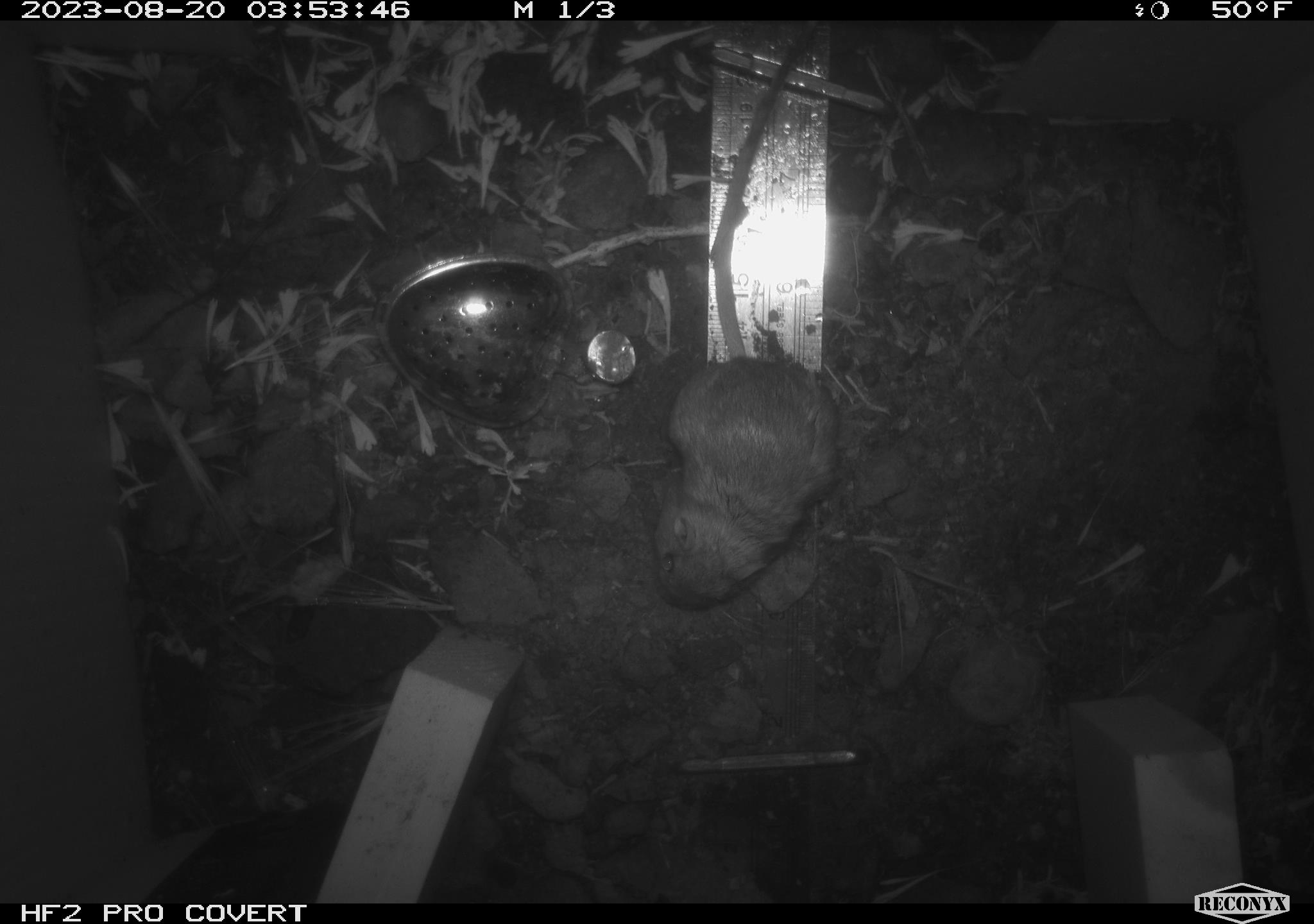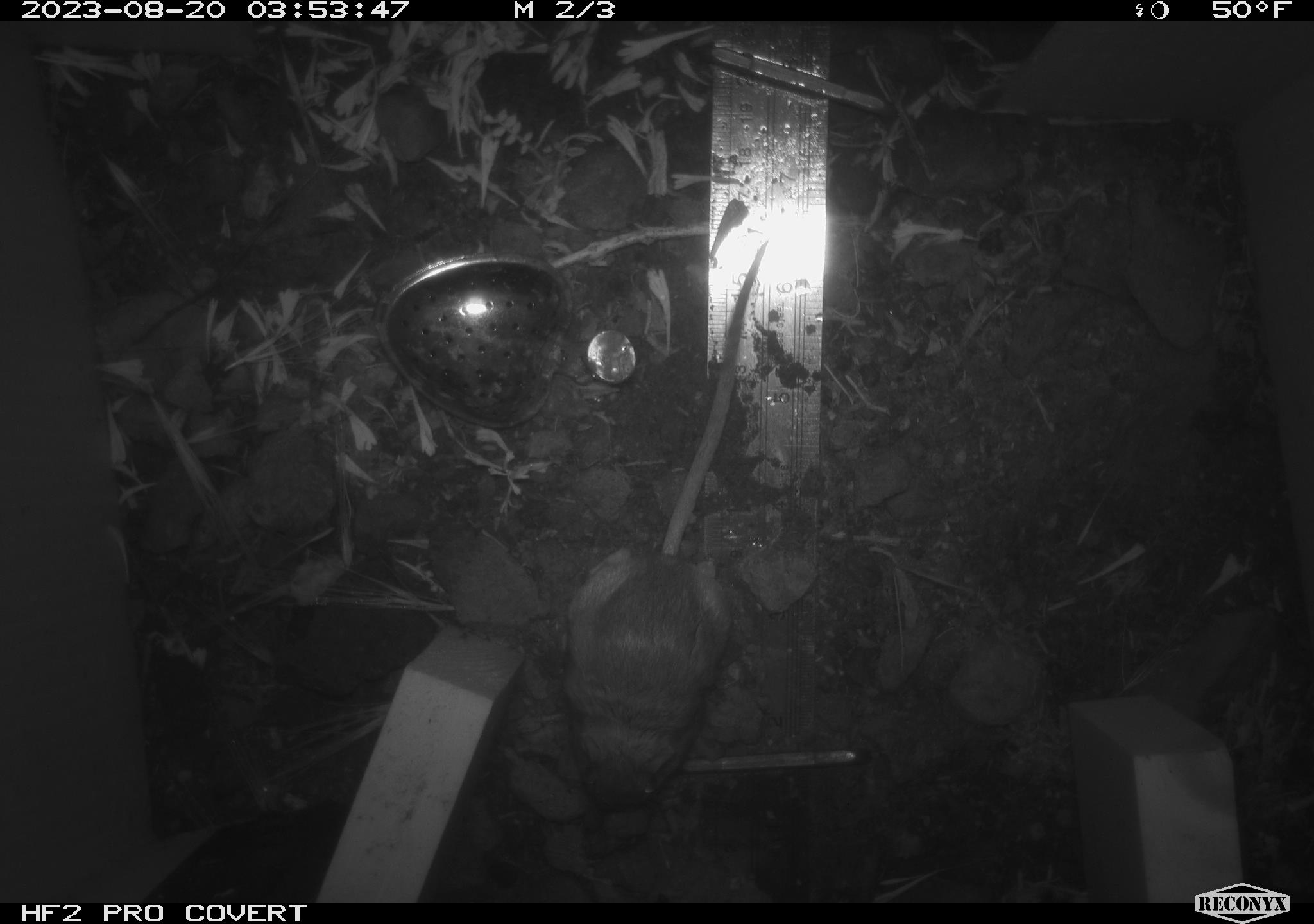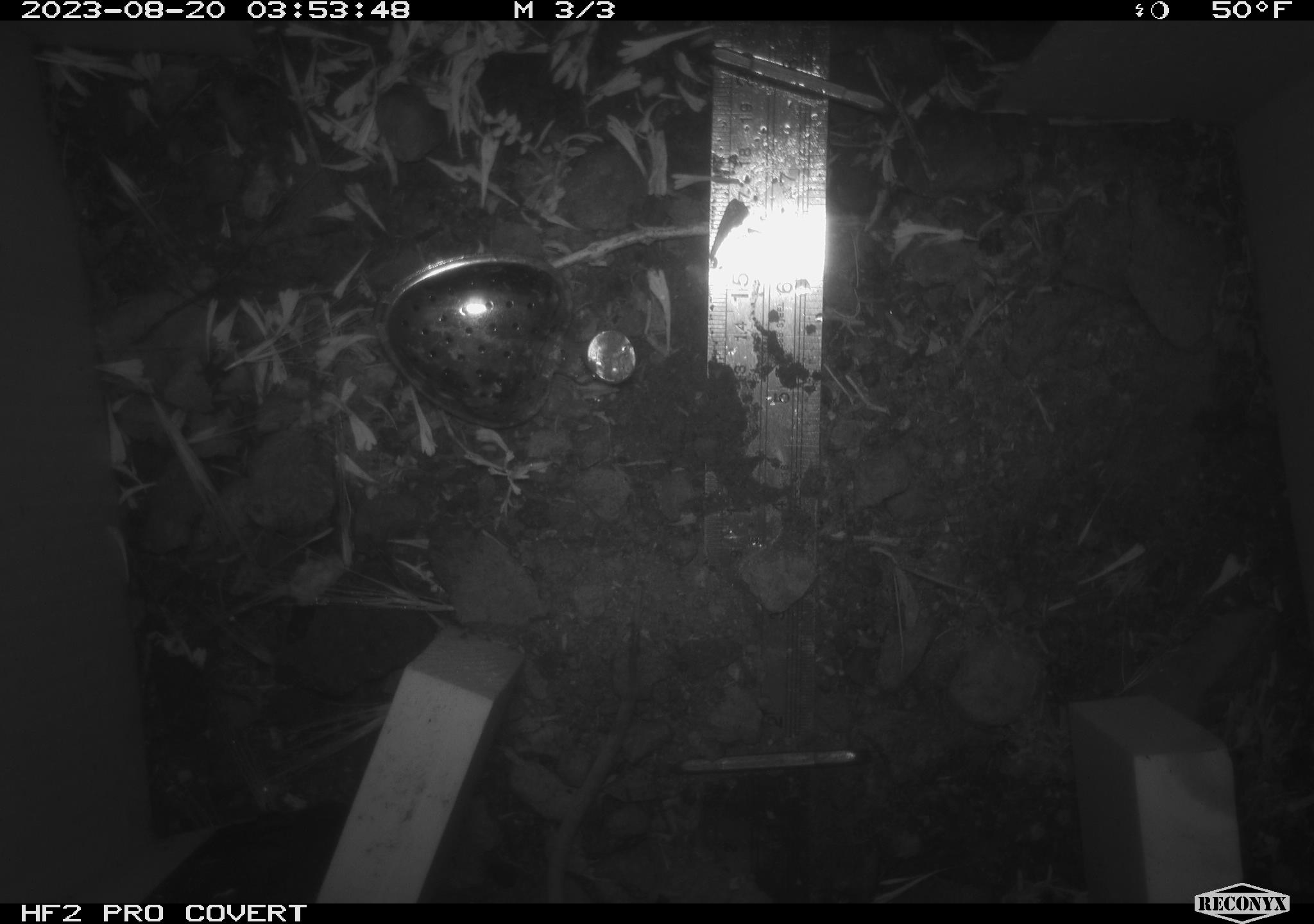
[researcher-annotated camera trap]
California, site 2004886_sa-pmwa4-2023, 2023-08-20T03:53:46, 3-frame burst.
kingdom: Animalia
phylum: Chordata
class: Mammalia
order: Rodentia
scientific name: Rodentia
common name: mouse species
Mouse species (Rodentia).